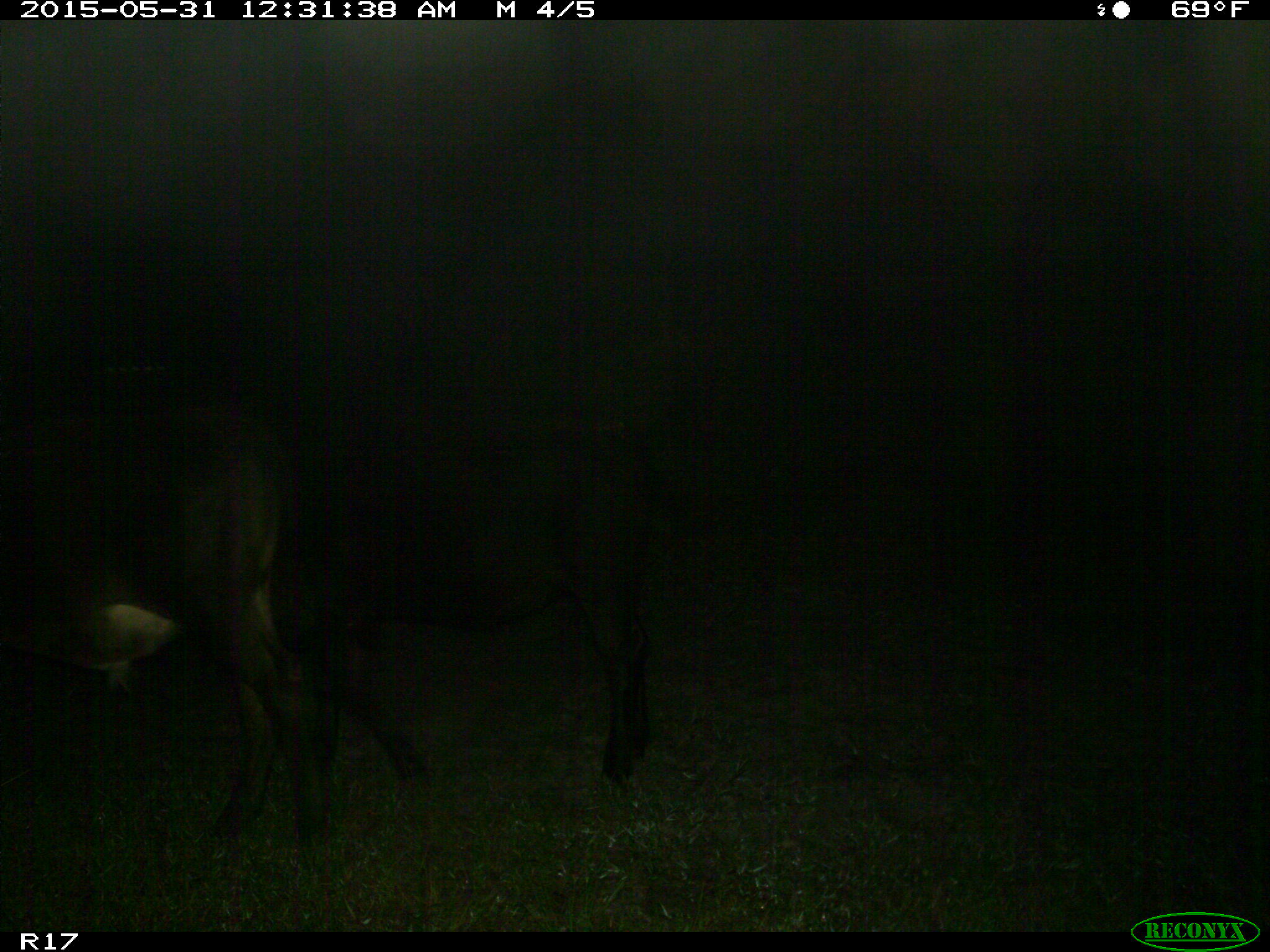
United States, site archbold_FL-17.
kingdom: Animalia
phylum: Chordata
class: Mammalia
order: Artiodactyla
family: Bovidae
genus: Bos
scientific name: Bos taurus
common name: domestic cow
Bos taurus (domestic cow).